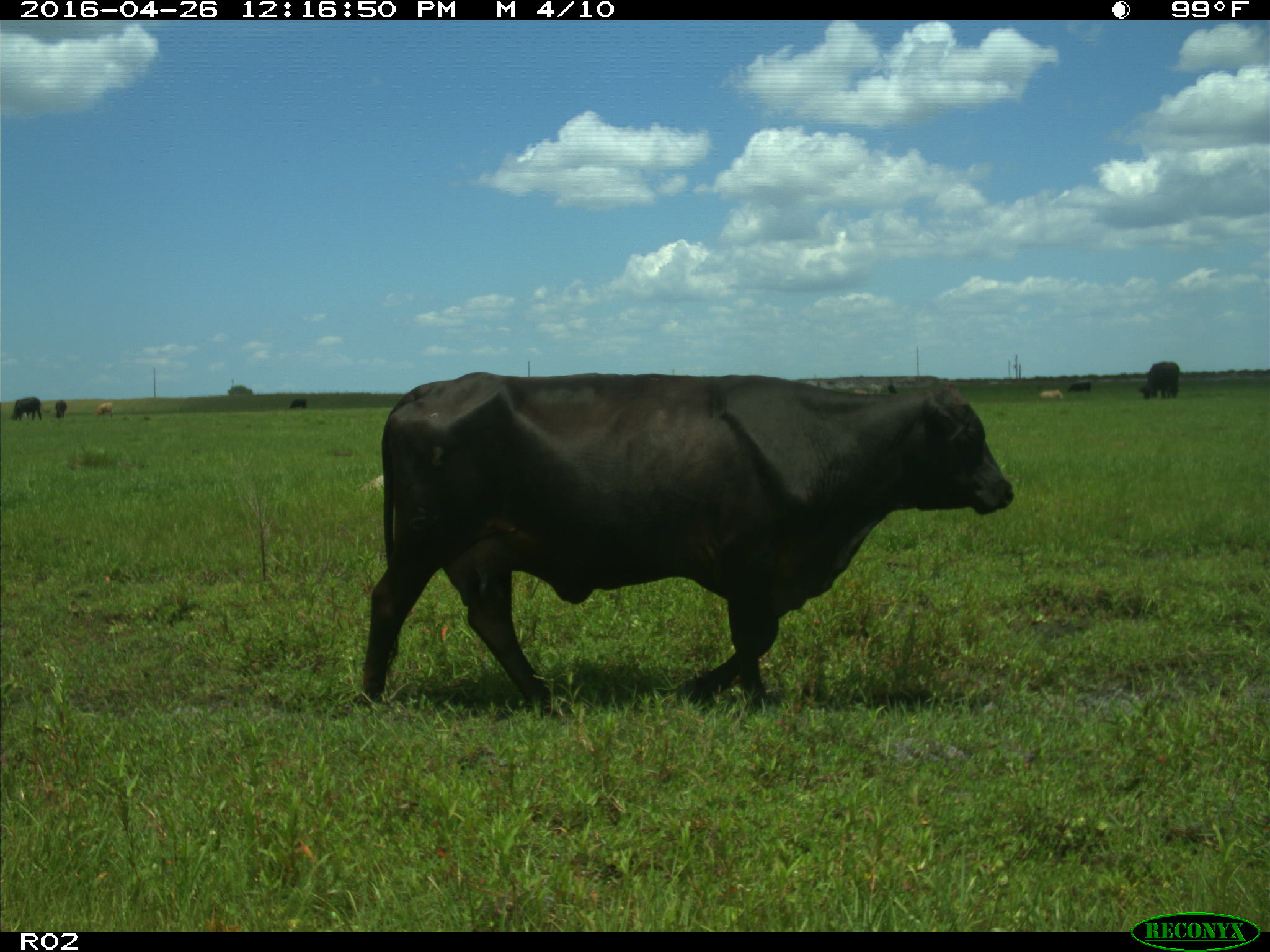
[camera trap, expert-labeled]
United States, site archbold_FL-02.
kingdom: Animalia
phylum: Chordata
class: Mammalia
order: Artiodactyla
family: Bovidae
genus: Bos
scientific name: Bos taurus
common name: domestic cow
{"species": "Bos taurus (domestic cow)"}